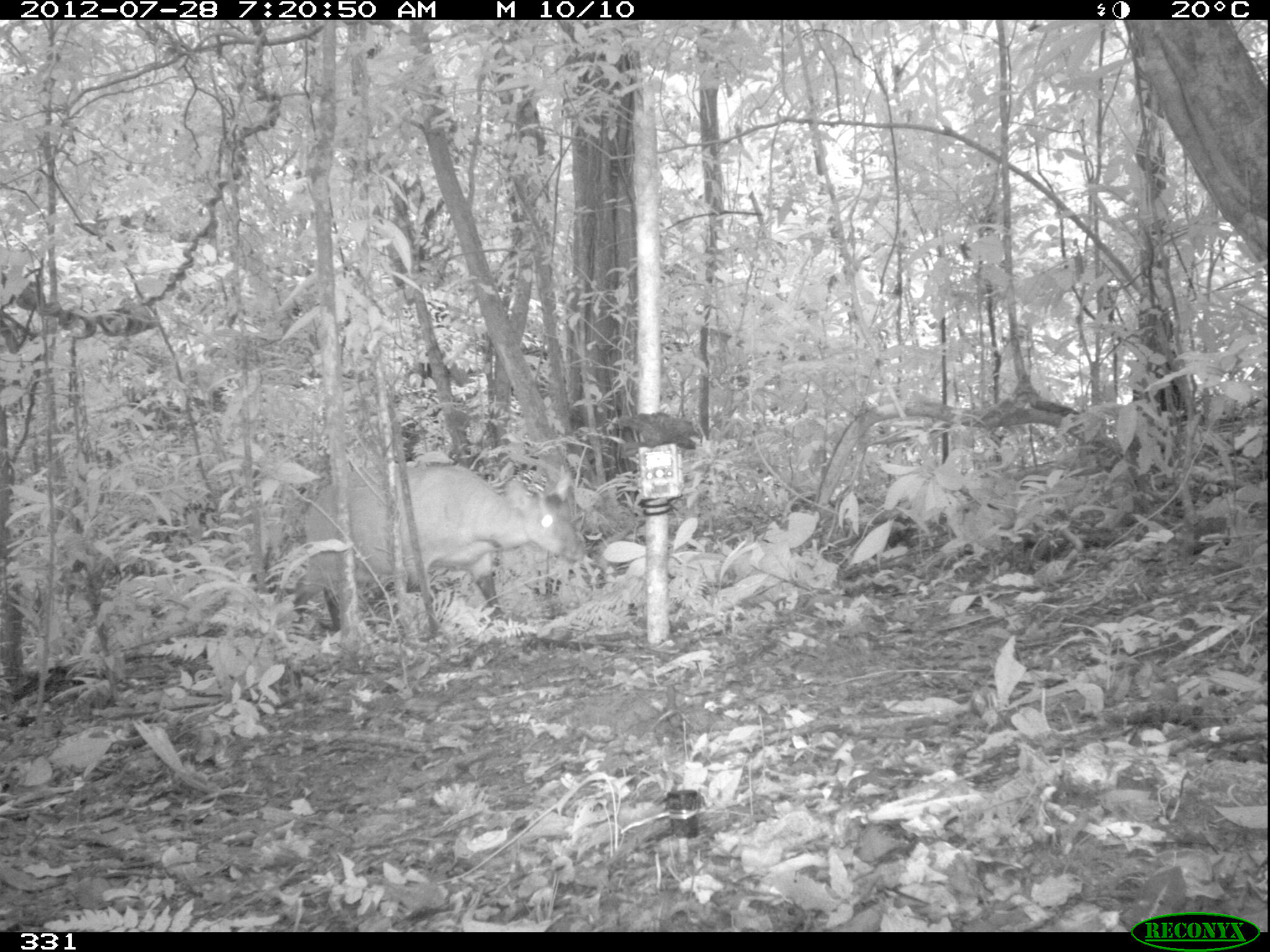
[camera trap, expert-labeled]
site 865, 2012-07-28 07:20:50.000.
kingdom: Animalia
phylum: Chordata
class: Mammalia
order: Artiodactyla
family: Cervidae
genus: Mazama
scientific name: Mazama americana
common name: red brocket